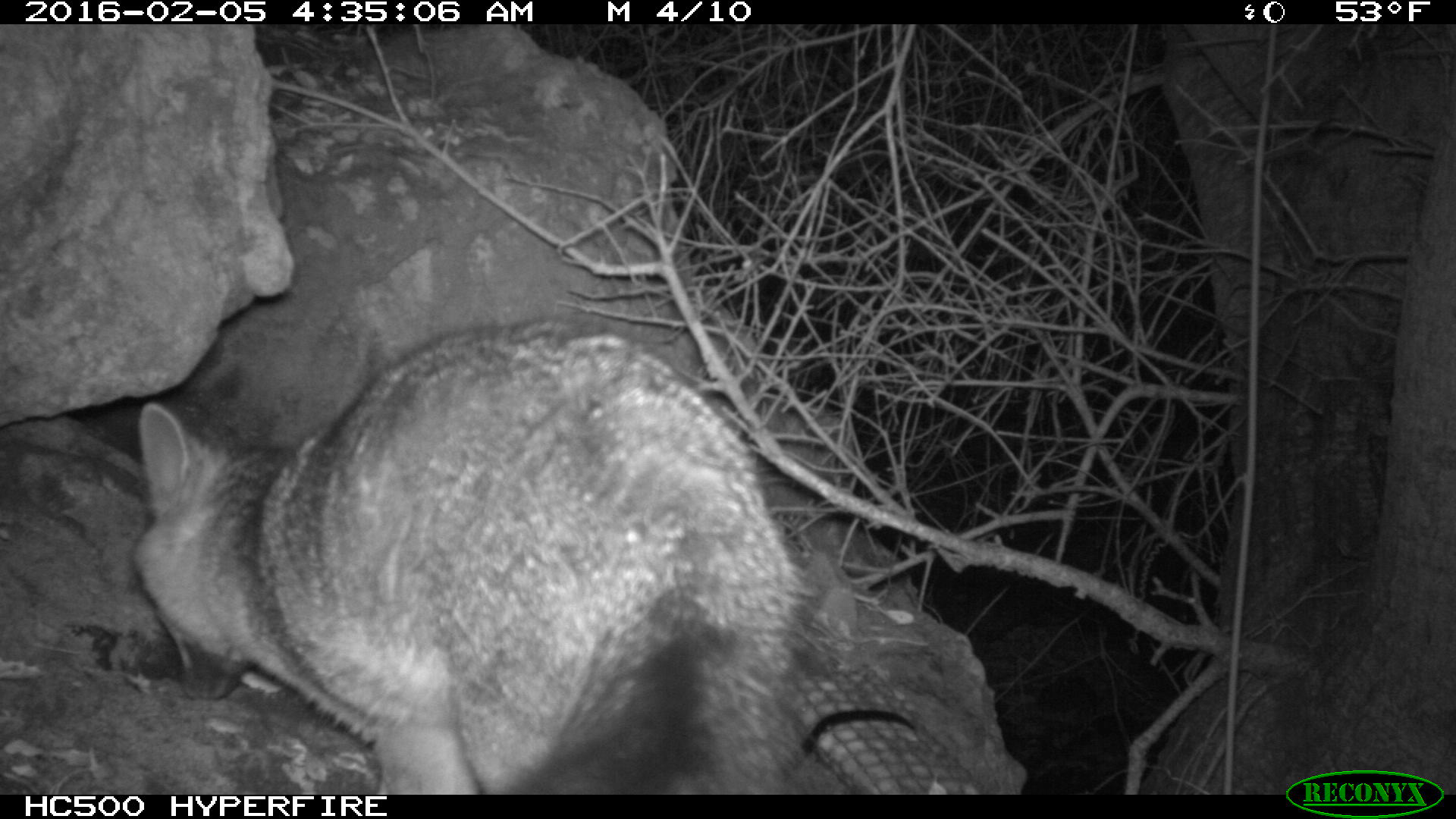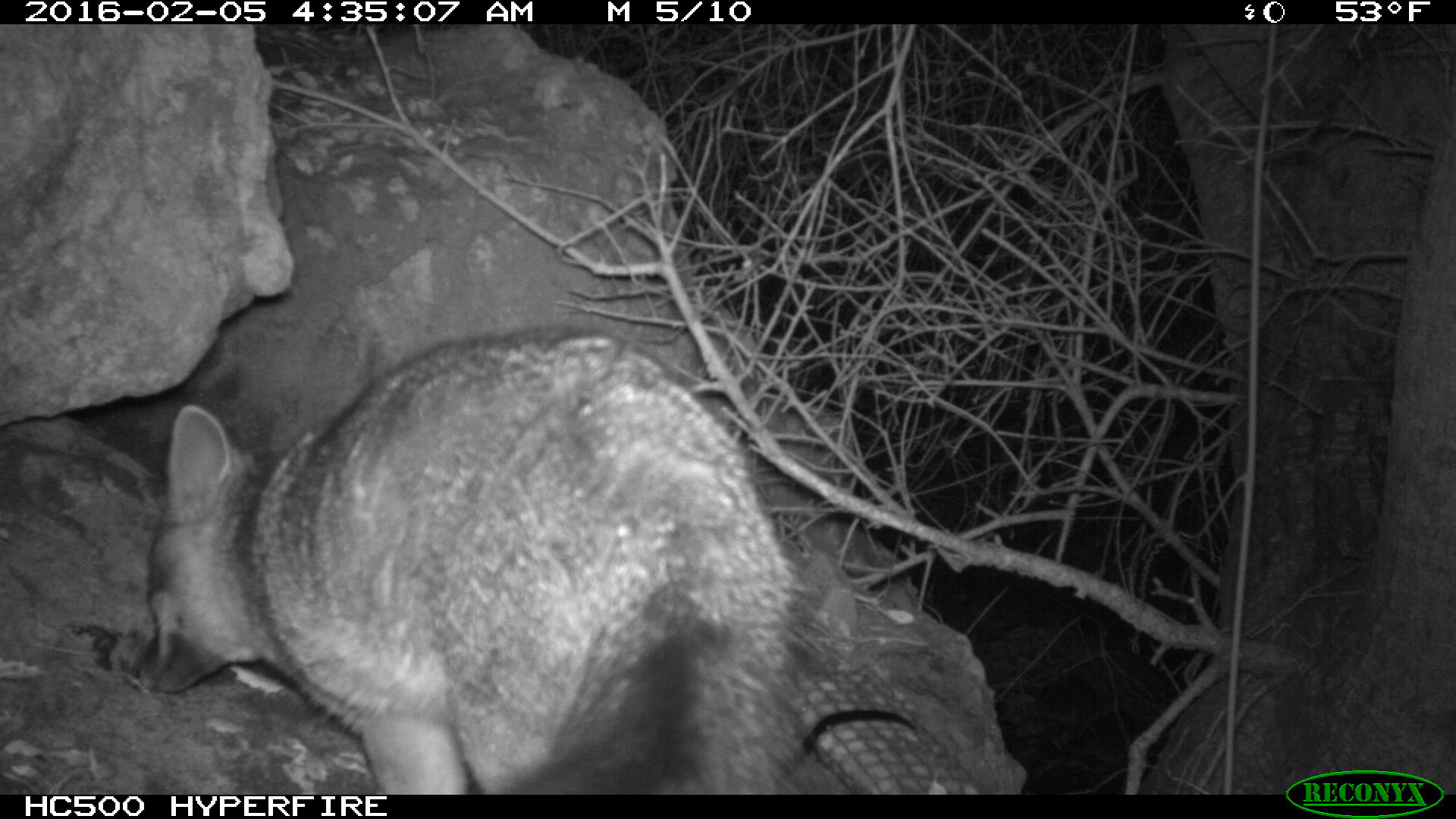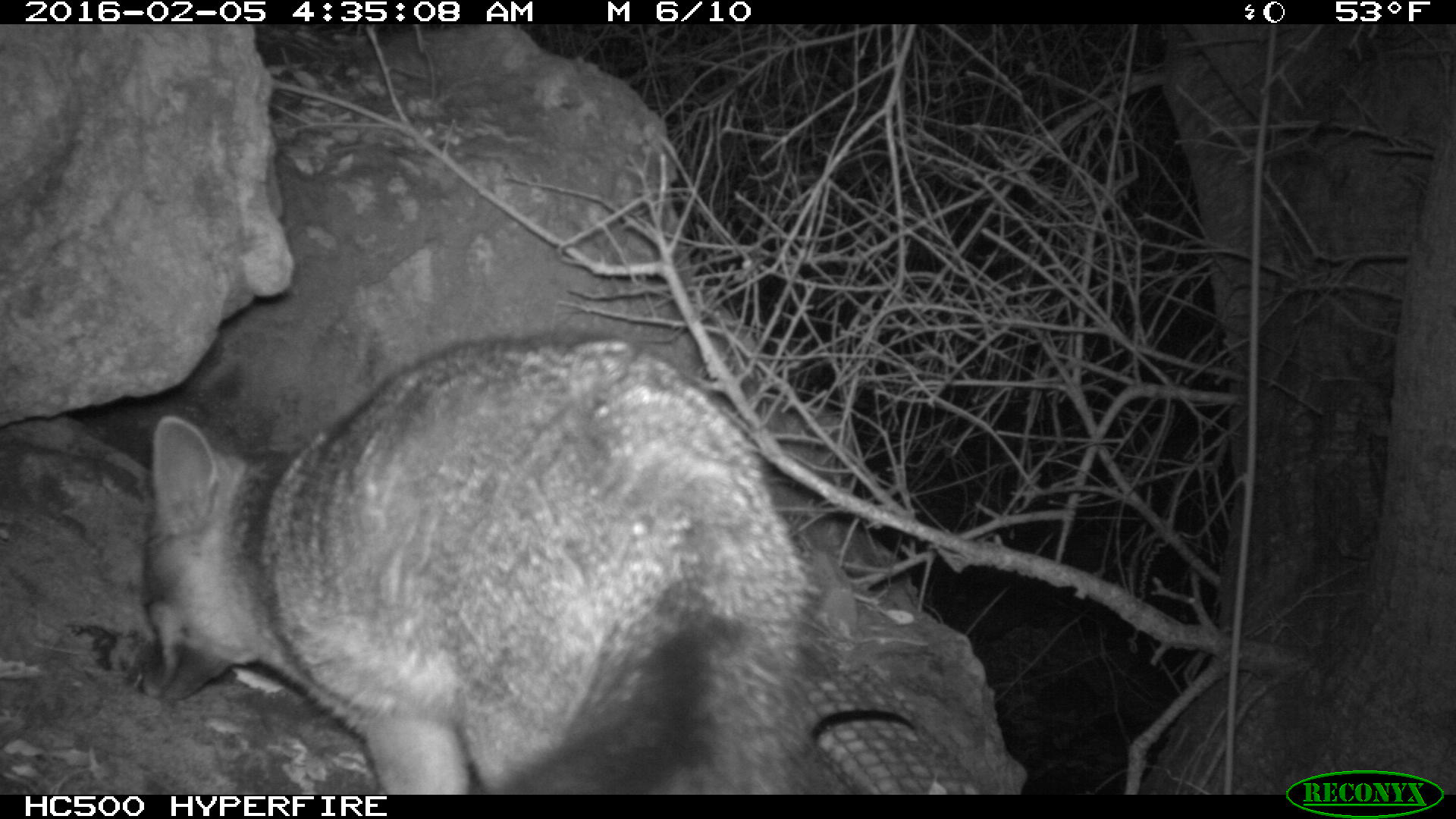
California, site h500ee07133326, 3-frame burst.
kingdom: Animalia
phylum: Chordata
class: Mammalia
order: Carnivora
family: Canidae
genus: Urocyon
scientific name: Urocyon littoralis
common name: island fox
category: fox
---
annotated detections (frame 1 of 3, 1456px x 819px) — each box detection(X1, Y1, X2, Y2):
fox: detection(130, 320, 852, 794)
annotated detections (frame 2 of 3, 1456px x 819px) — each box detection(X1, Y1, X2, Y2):
fox: detection(139, 325, 825, 794)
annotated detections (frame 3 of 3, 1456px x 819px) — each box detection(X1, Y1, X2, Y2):
fox: detection(137, 330, 836, 794)